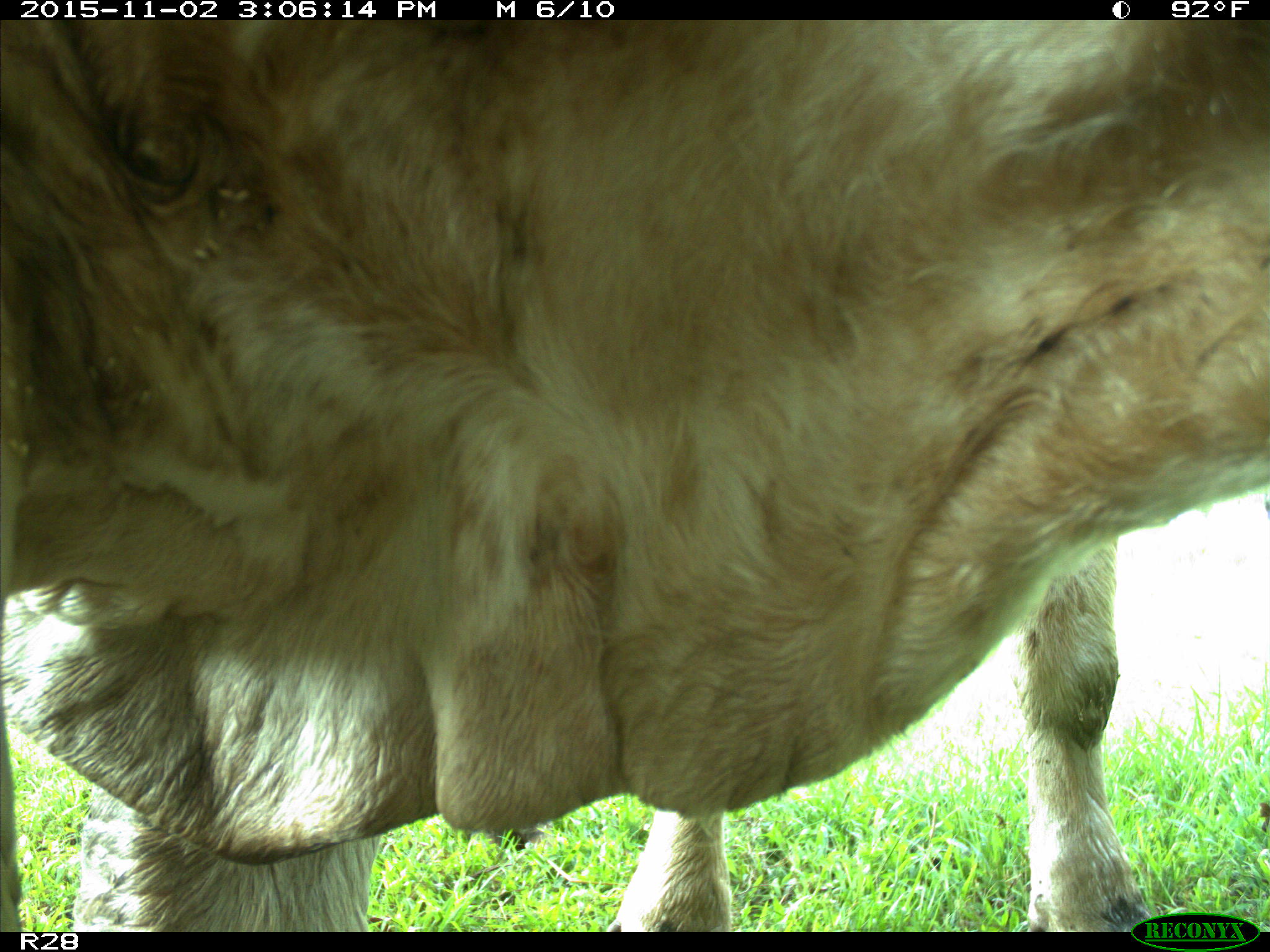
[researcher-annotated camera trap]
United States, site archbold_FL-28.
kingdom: Animalia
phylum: Chordata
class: Mammalia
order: Artiodactyla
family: Bovidae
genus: Bos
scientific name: Bos taurus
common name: domestic cow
Bos taurus (domestic cow).